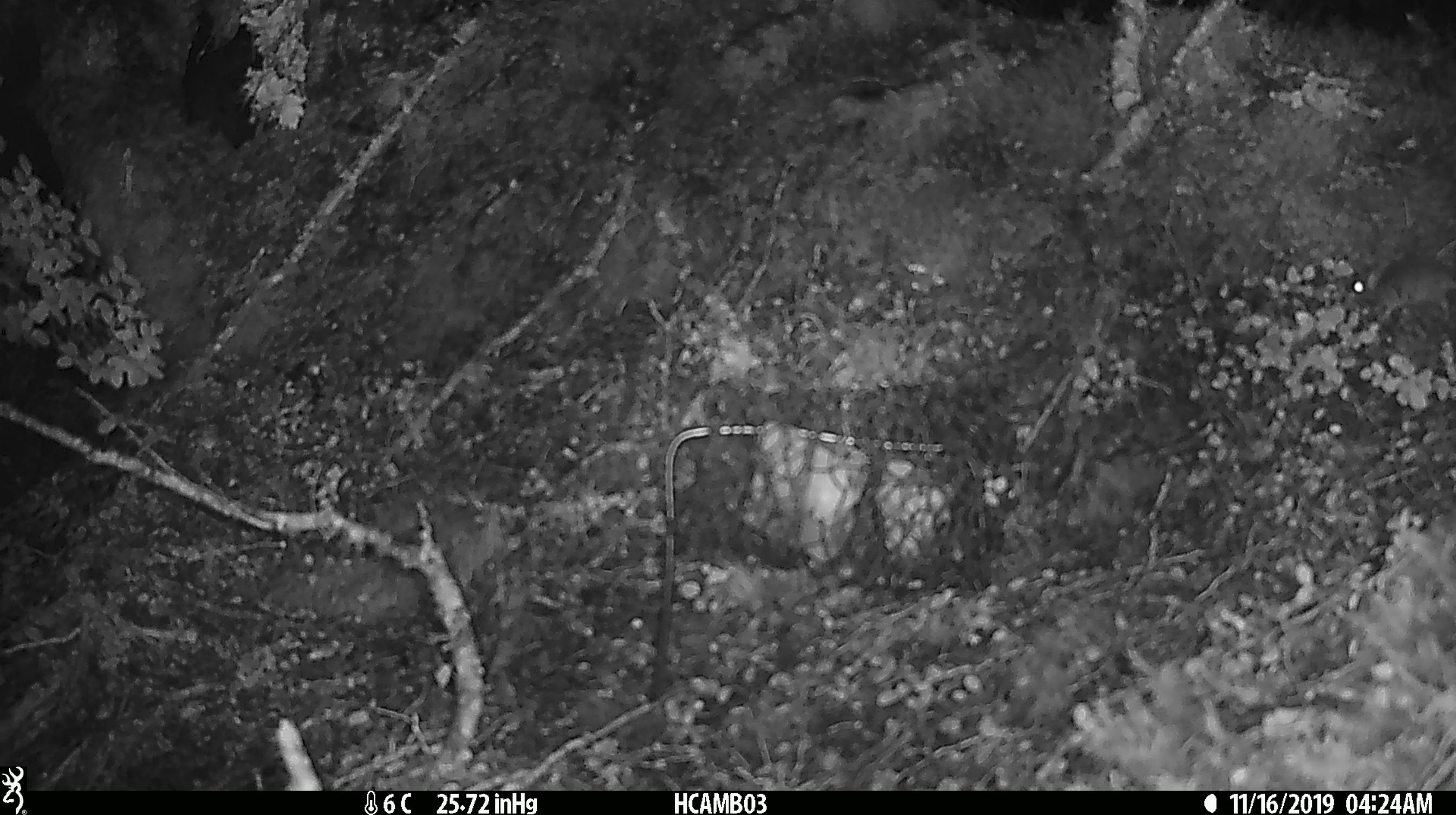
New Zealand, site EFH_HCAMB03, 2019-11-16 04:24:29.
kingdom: Animalia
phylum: Chordata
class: Mammalia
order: Rodentia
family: Muridae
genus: Mus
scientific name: Mus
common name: mouse